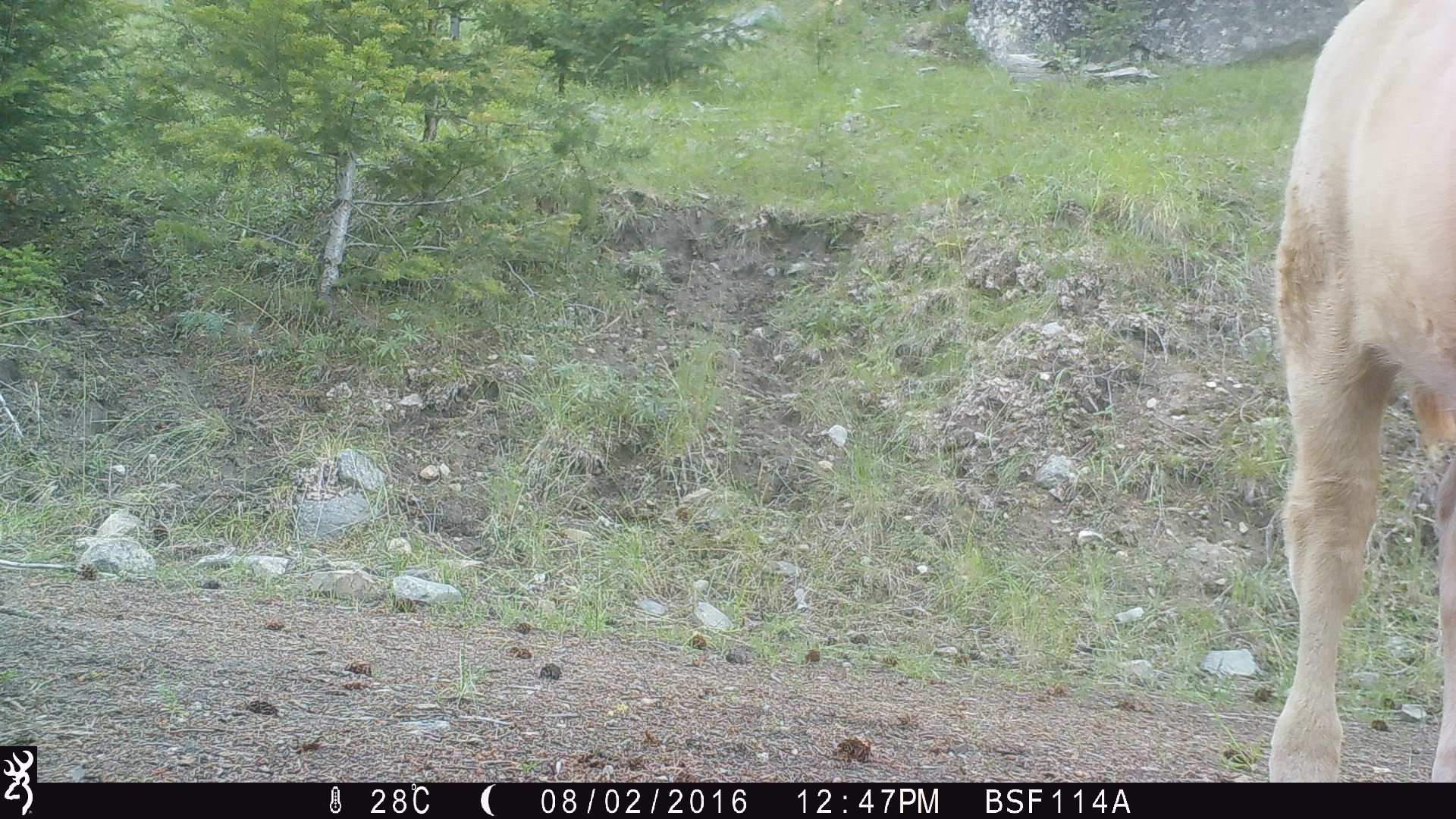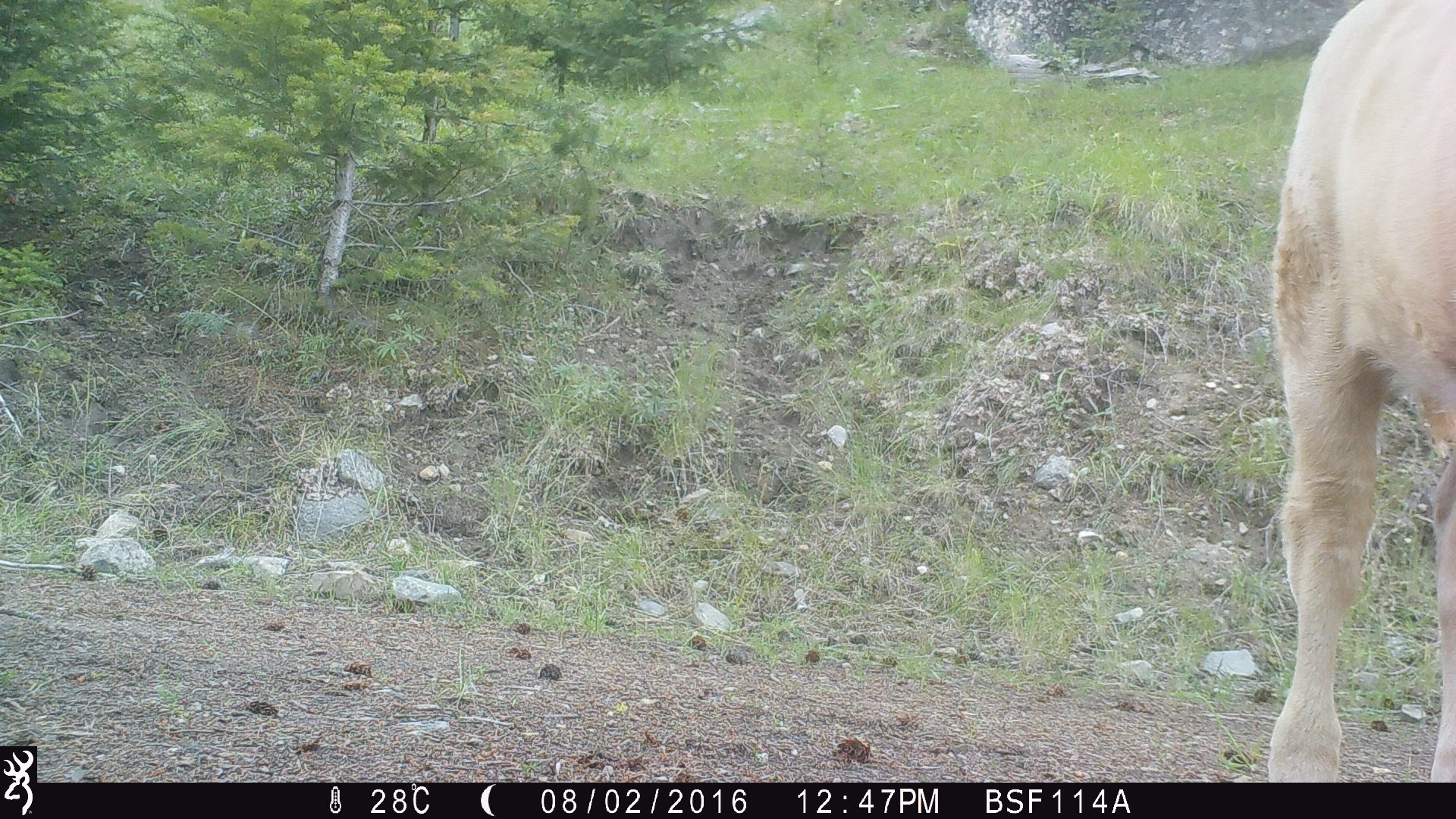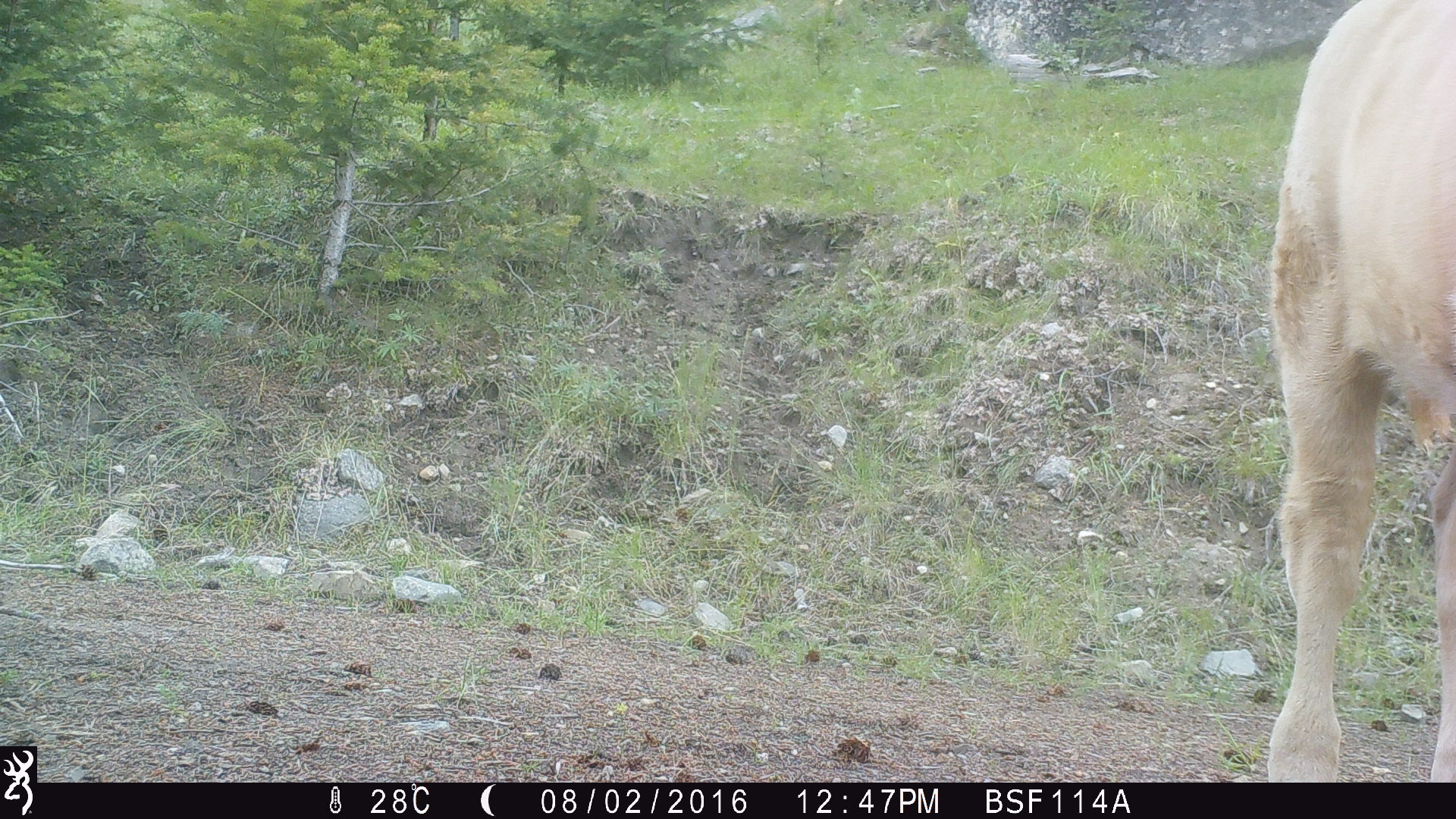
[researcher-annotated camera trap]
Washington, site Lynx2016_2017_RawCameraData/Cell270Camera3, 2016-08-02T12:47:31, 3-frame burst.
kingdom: Animalia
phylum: Chordata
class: Mammalia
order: Artiodactyla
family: Bovidae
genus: Bos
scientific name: Bos taurus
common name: domestic cattle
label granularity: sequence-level